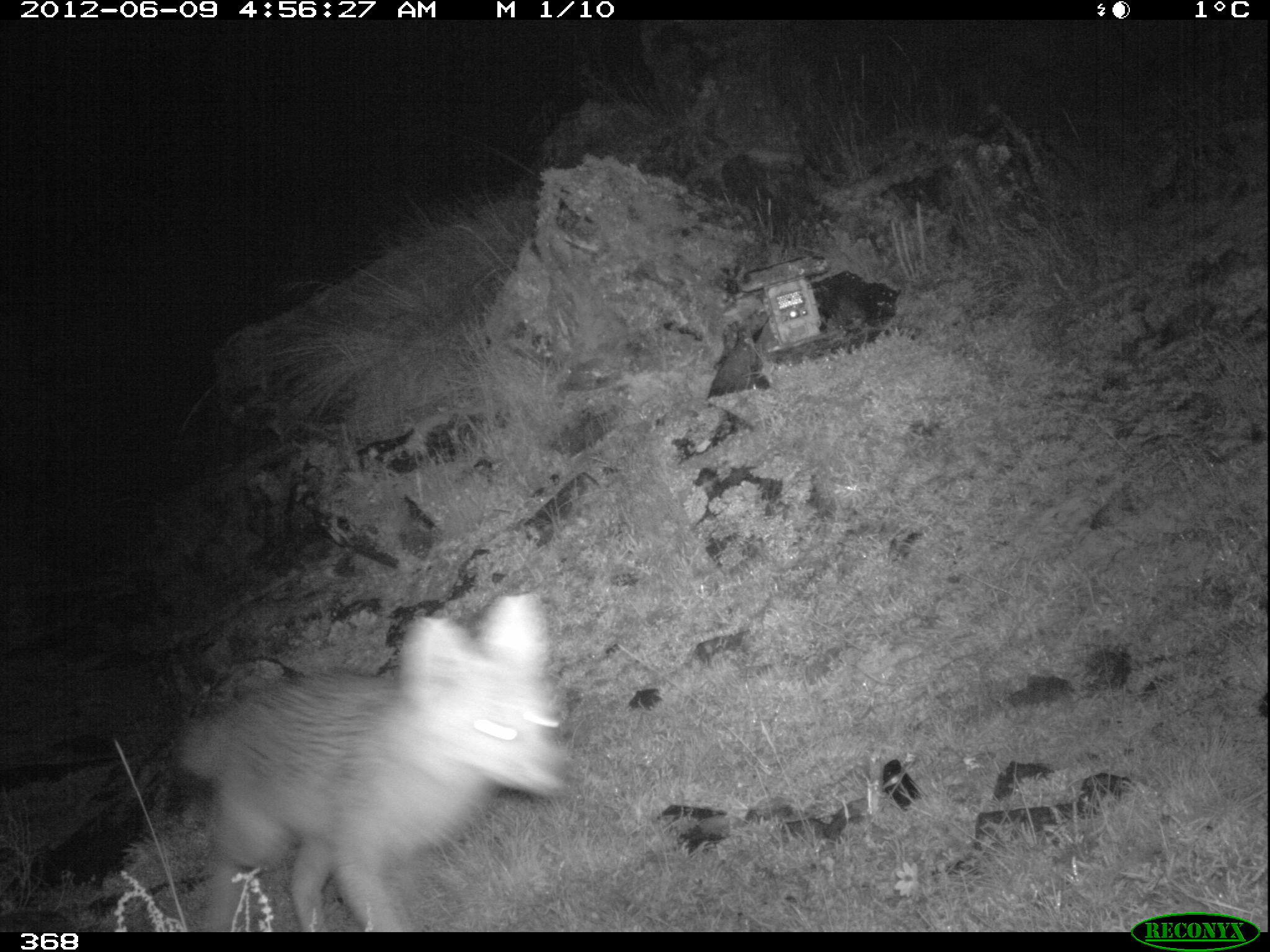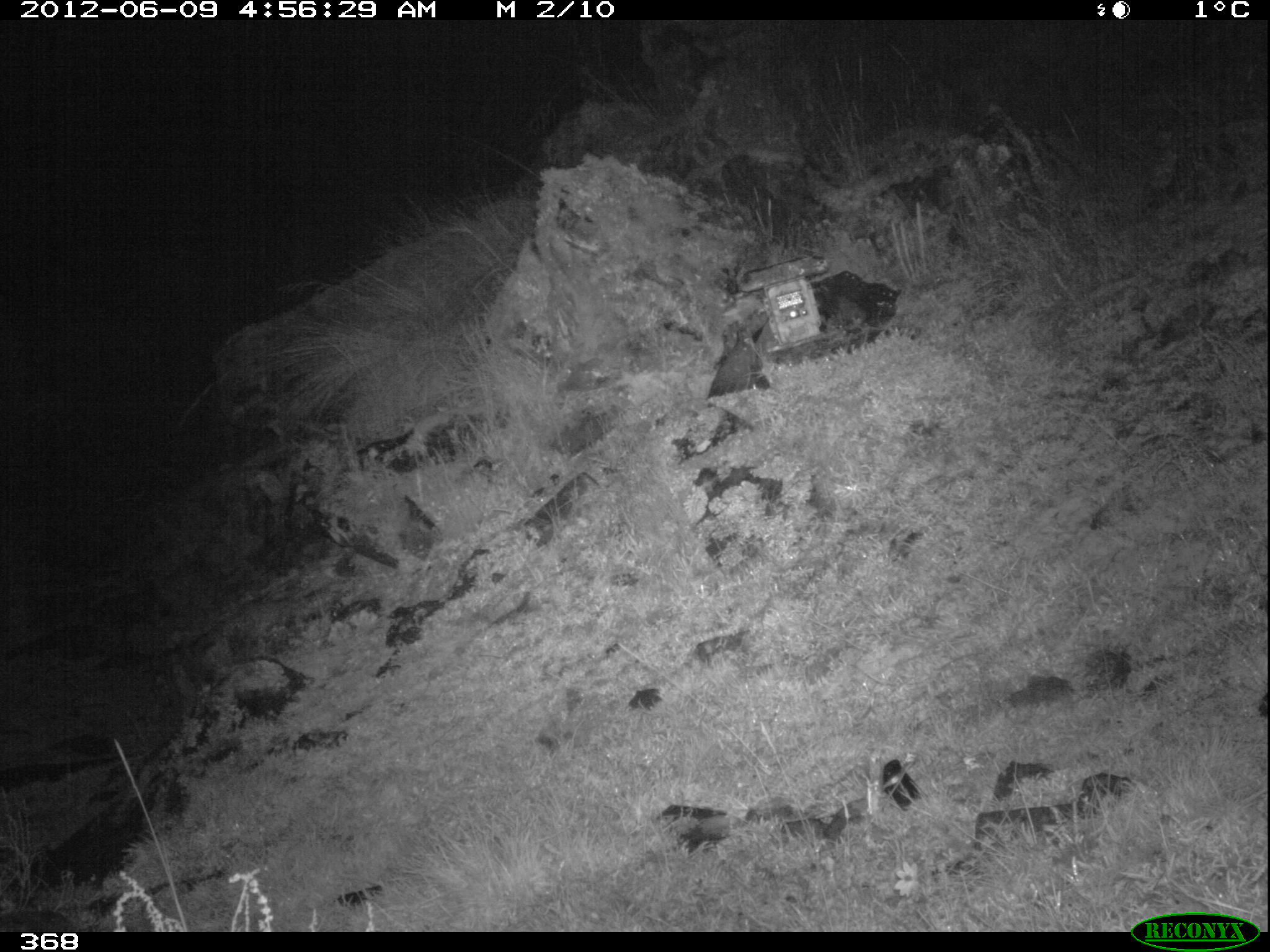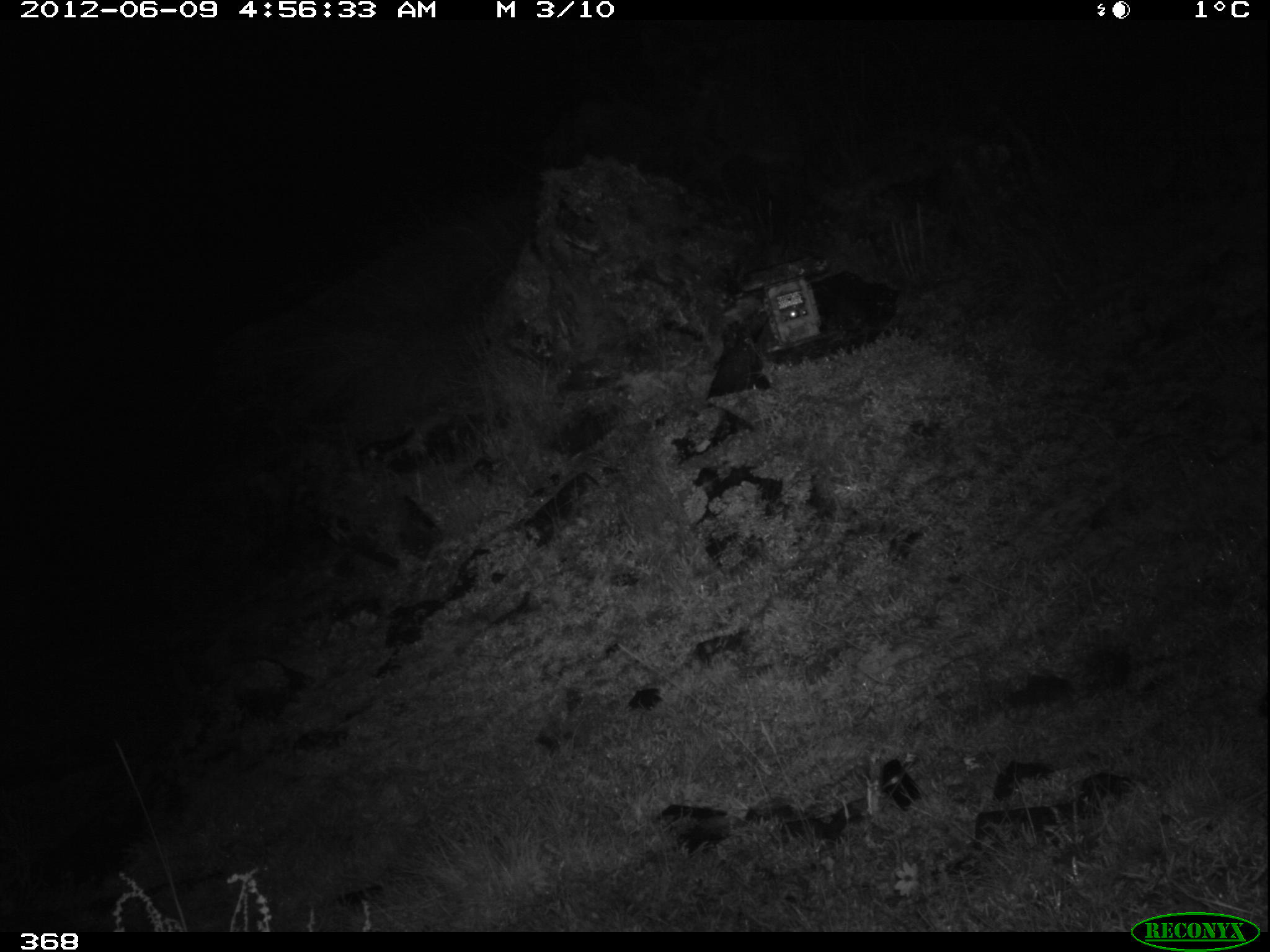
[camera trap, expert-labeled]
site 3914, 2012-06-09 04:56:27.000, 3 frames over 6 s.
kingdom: Animalia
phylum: Chordata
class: Mammalia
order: Carnivora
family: Canidae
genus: Lycalopex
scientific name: Lycalopex culpaeus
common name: culpeo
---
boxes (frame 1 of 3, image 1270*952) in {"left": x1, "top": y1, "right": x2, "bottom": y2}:
lycalopex culpaeus: {"left": 174, "top": 593, "right": 574, "bottom": 932}